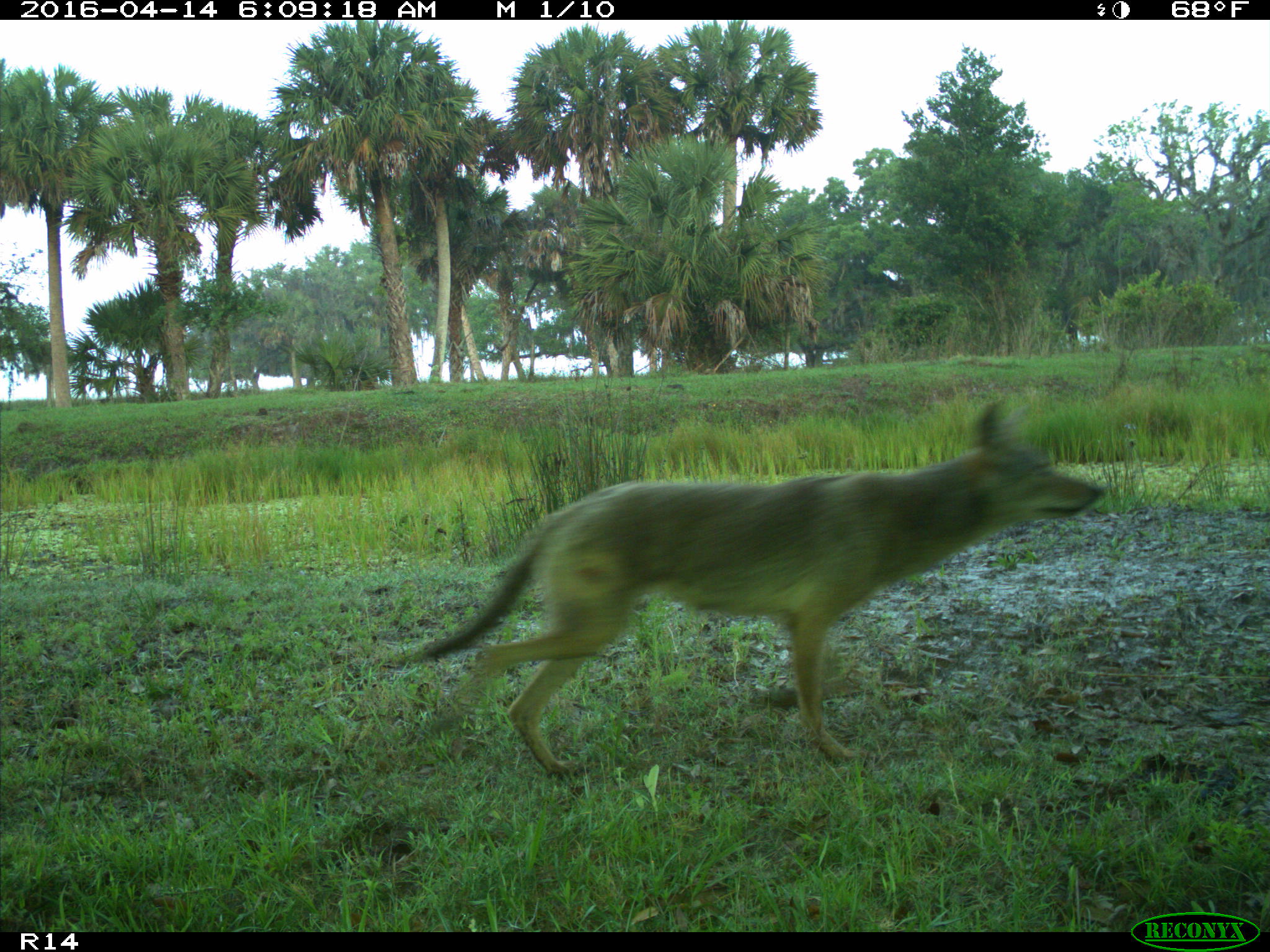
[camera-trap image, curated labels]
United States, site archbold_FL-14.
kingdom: Animalia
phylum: Chordata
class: Mammalia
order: Carnivora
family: Canidae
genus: Canis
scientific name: Canis latrans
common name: coyote